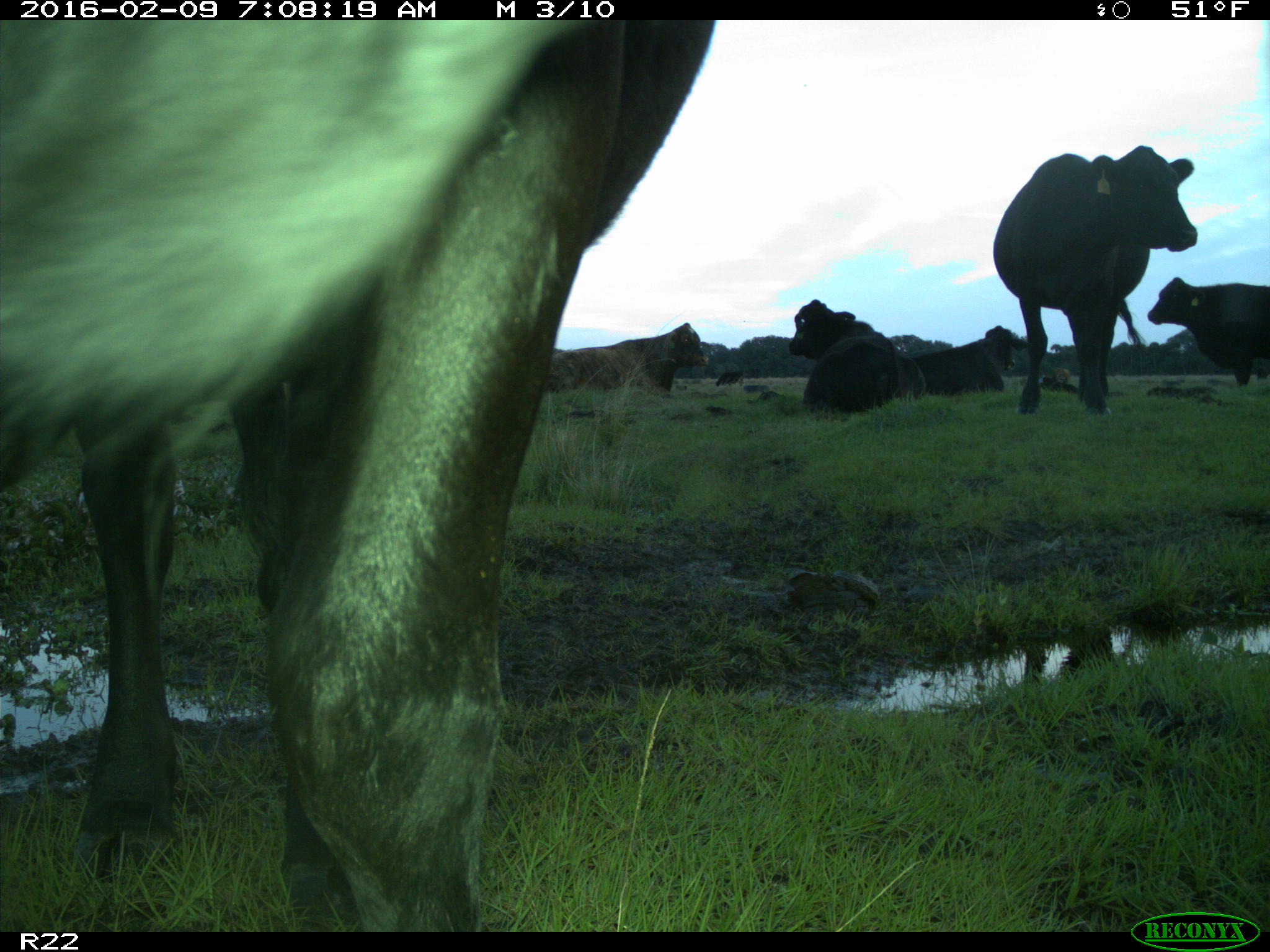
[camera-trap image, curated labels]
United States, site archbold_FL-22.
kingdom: Animalia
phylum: Chordata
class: Mammalia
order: Artiodactyla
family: Bovidae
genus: Bos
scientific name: Bos taurus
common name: domestic cow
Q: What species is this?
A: Bos taurus (domestic cow).